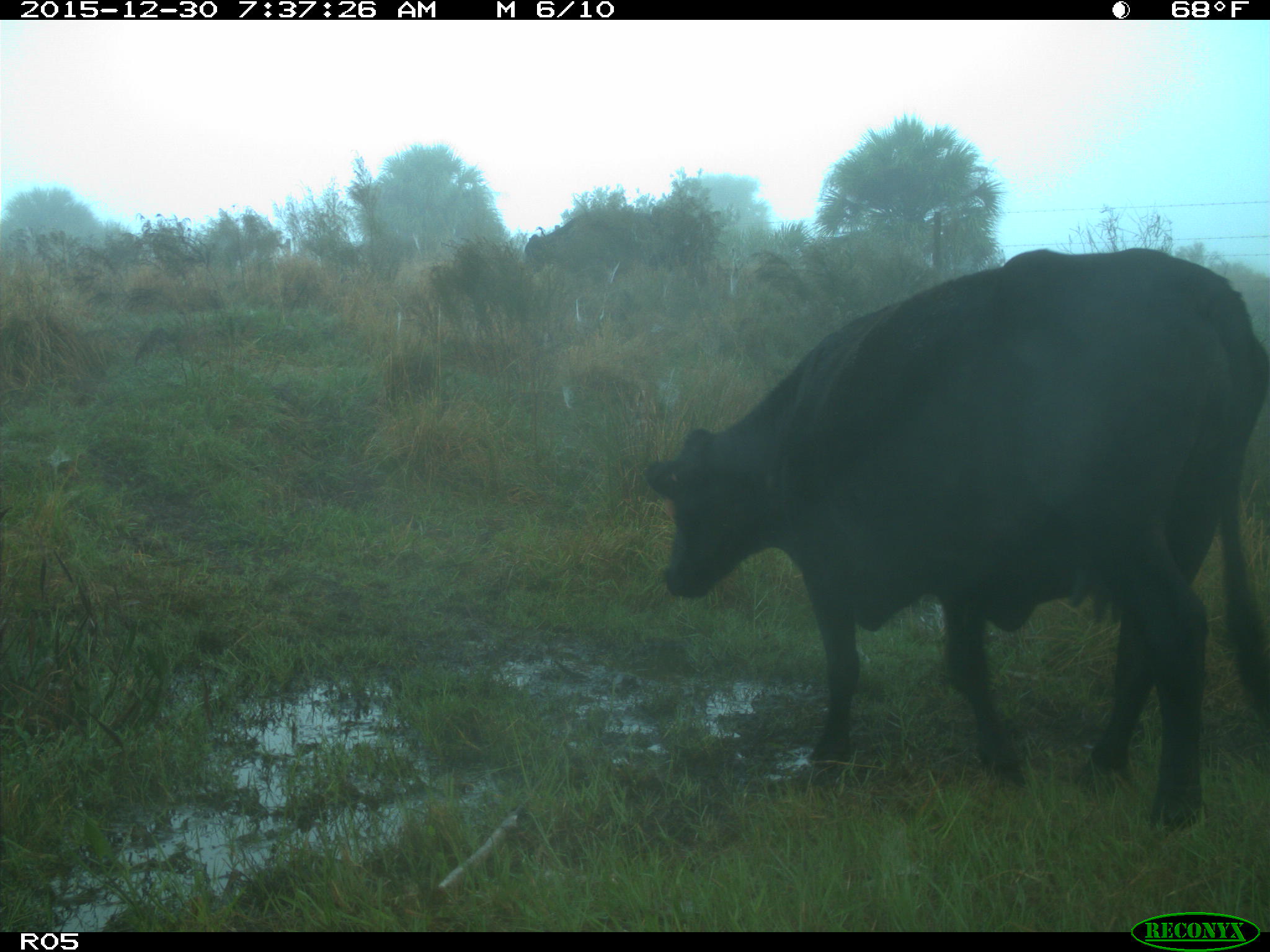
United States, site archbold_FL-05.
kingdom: Animalia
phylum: Chordata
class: Mammalia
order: Artiodactyla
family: Bovidae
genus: Bos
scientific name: Bos taurus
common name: domestic cow